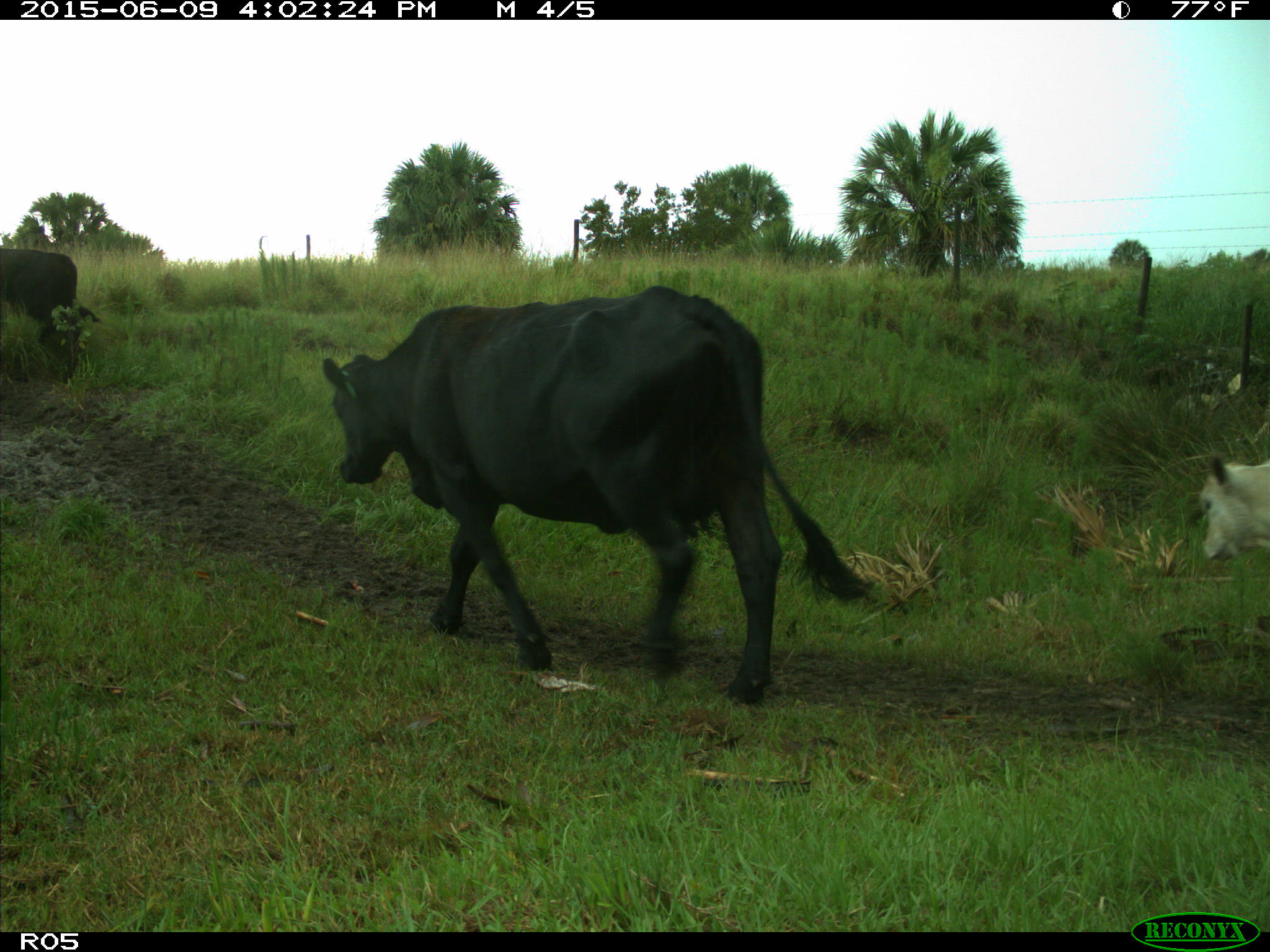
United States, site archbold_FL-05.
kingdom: Animalia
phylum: Chordata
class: Mammalia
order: Artiodactyla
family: Bovidae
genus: Bos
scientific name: Bos taurus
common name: domestic cow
Bos taurus (domestic cow).